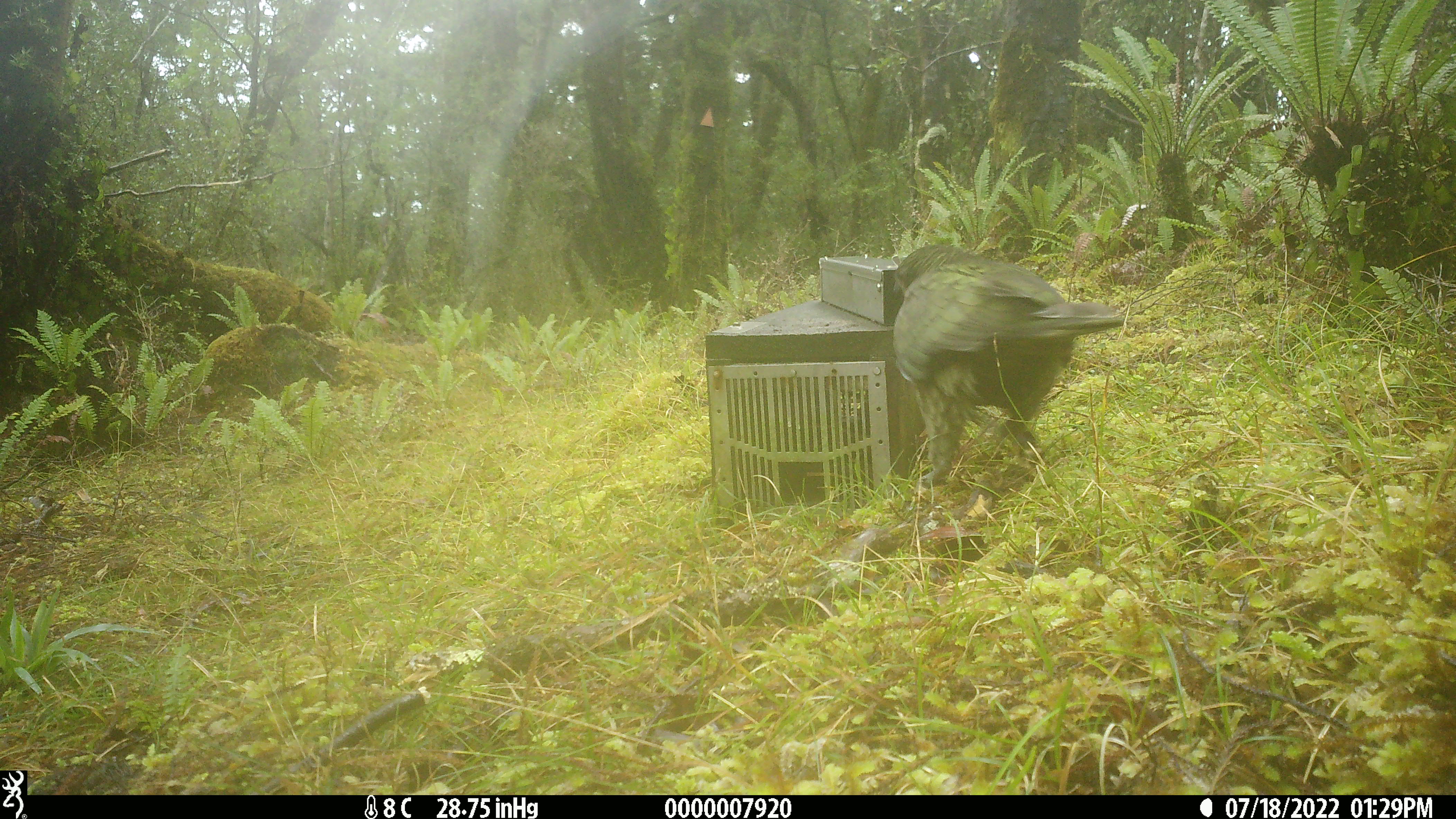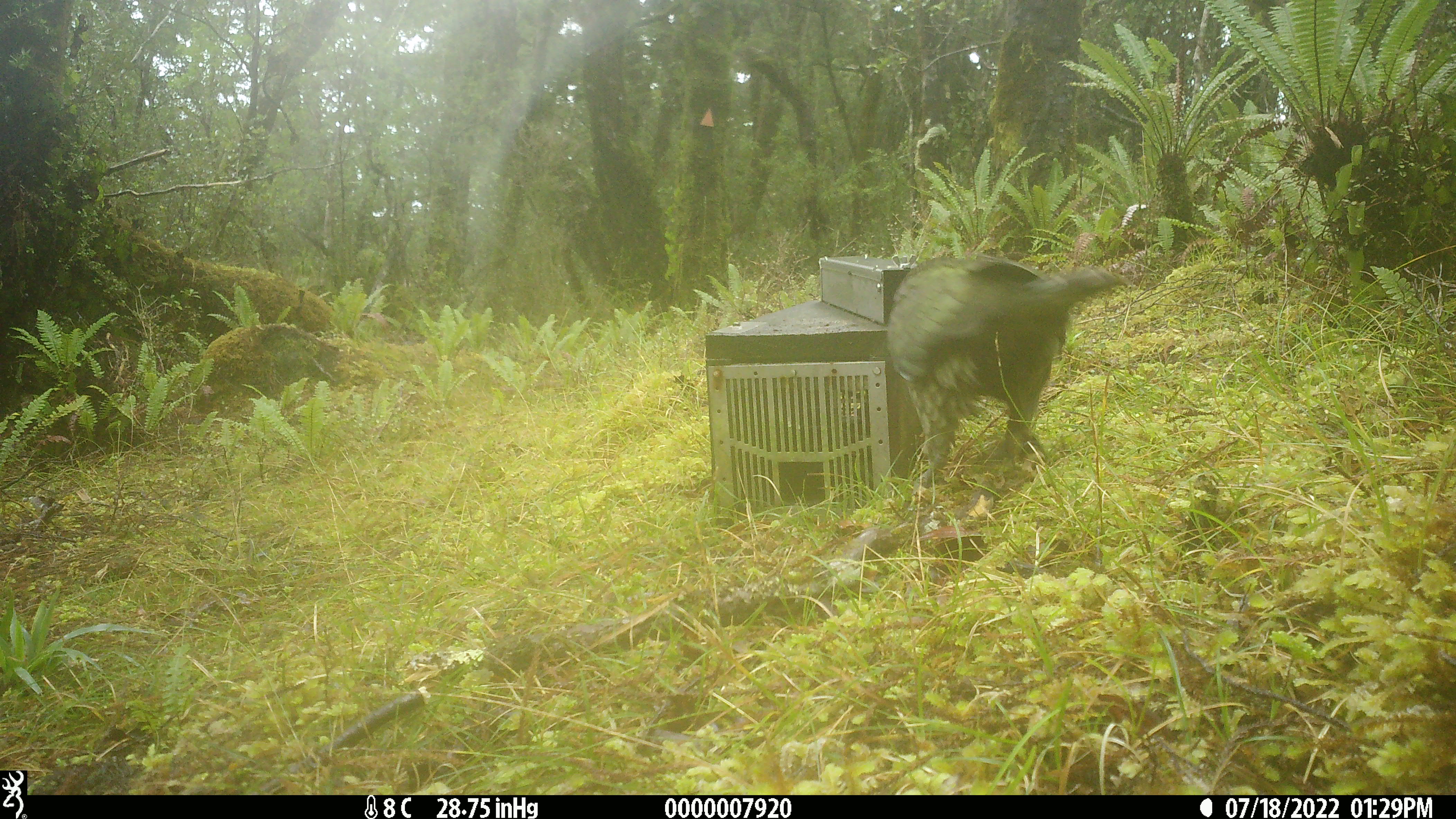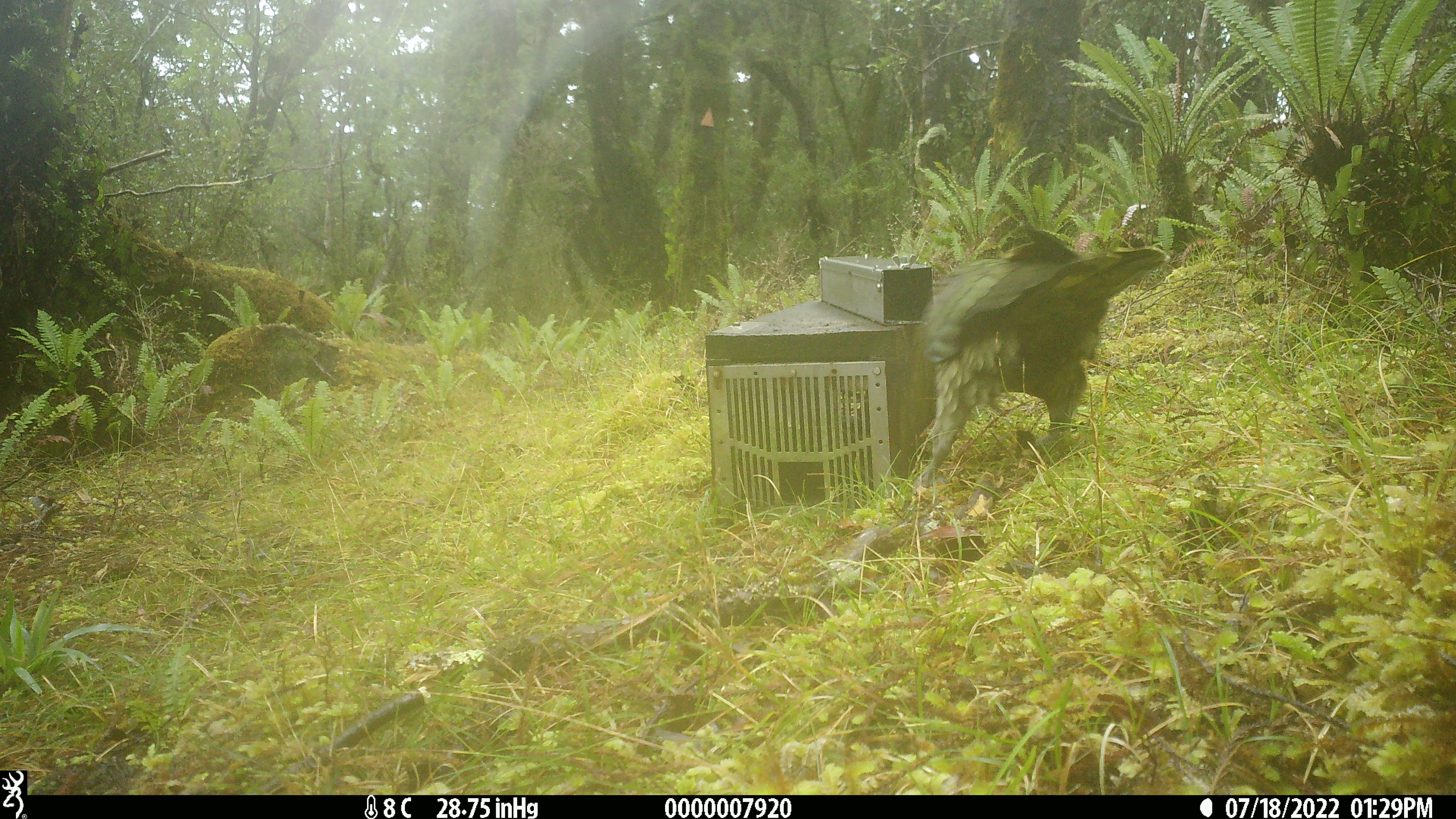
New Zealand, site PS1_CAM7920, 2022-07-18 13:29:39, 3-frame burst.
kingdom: Animalia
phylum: Chordata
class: Aves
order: Psittaciformes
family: Strigopidae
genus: Nestor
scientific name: Nestor notabilis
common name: kea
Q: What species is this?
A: Kea (Nestor notabilis).